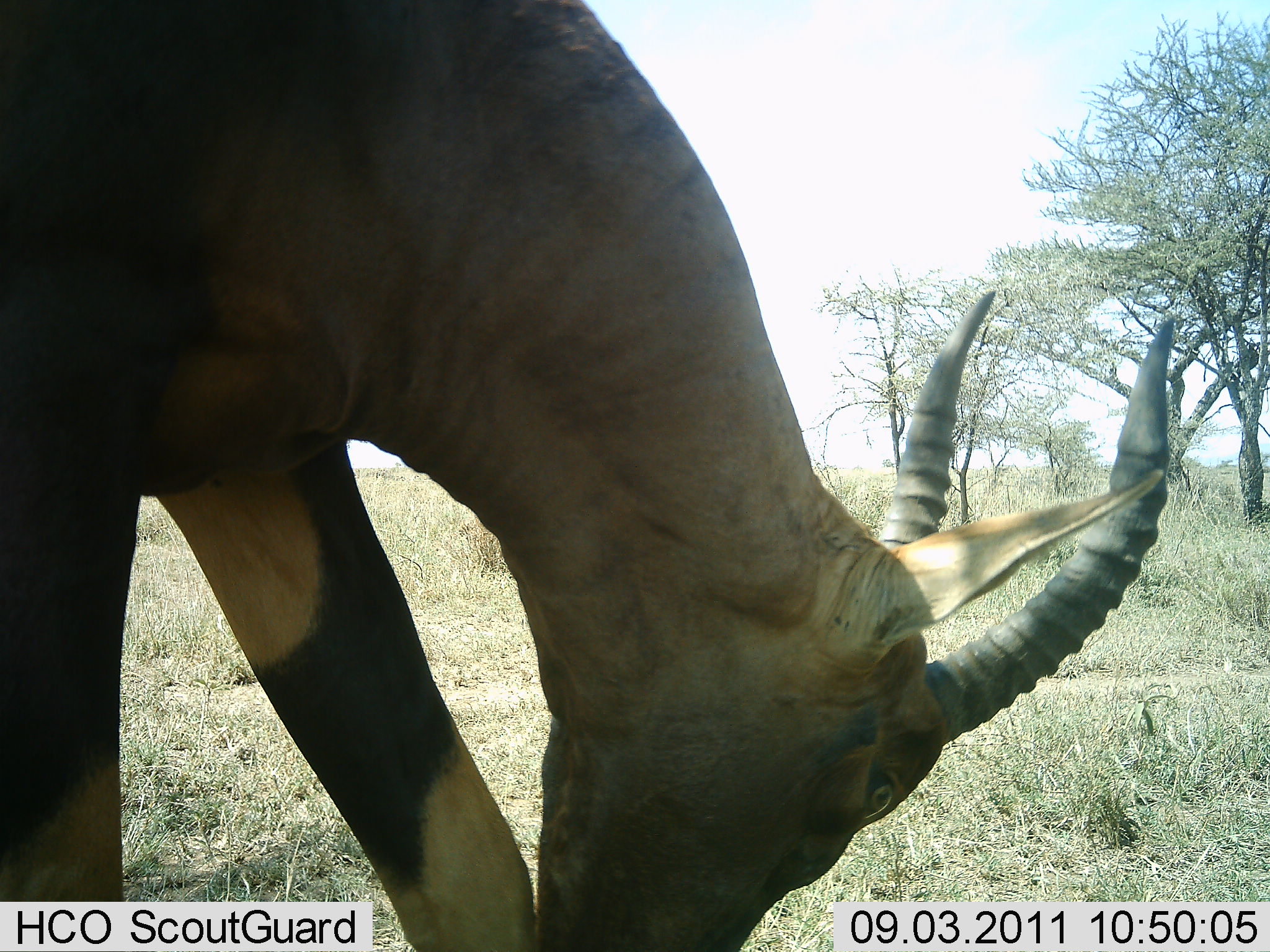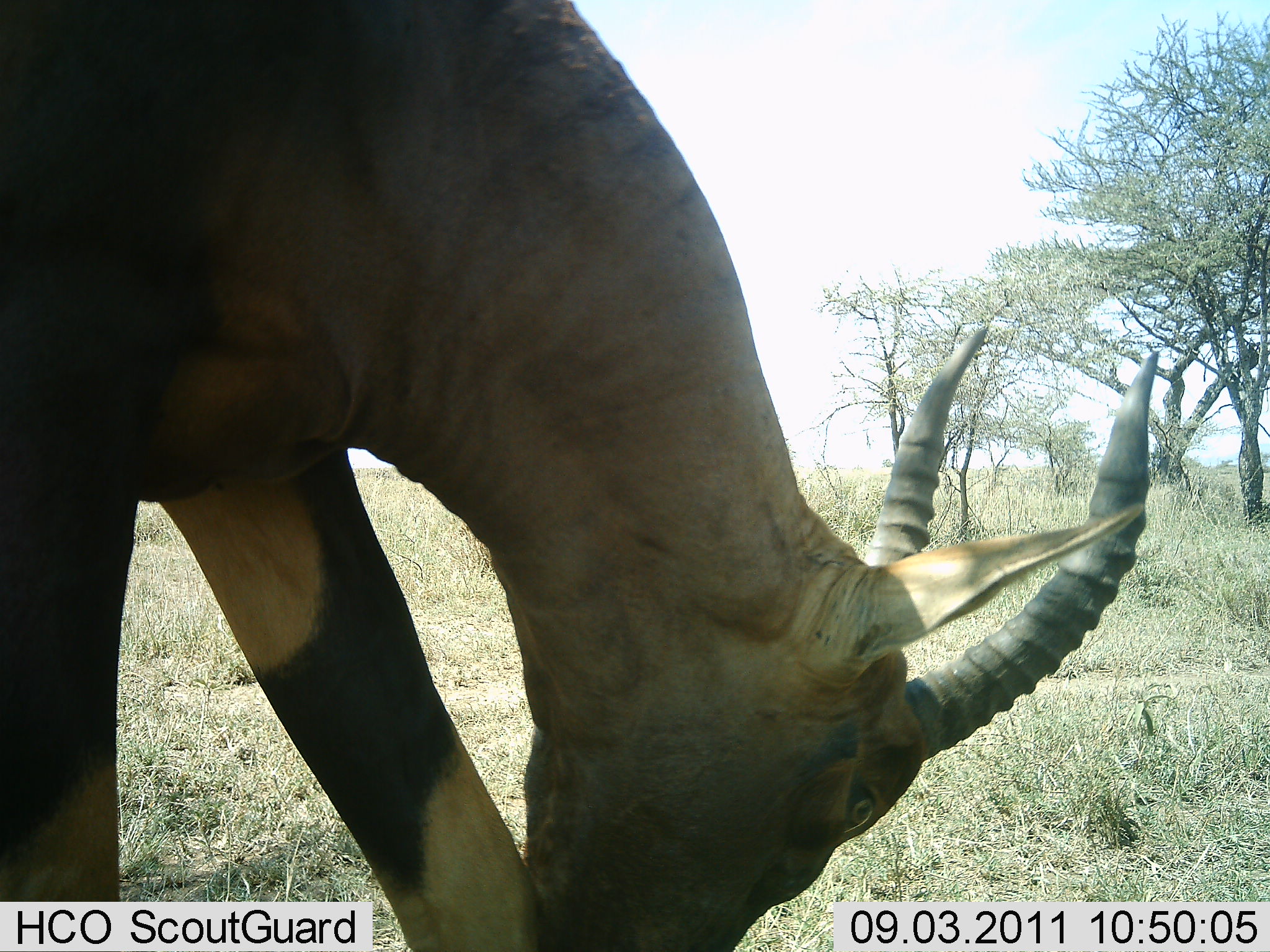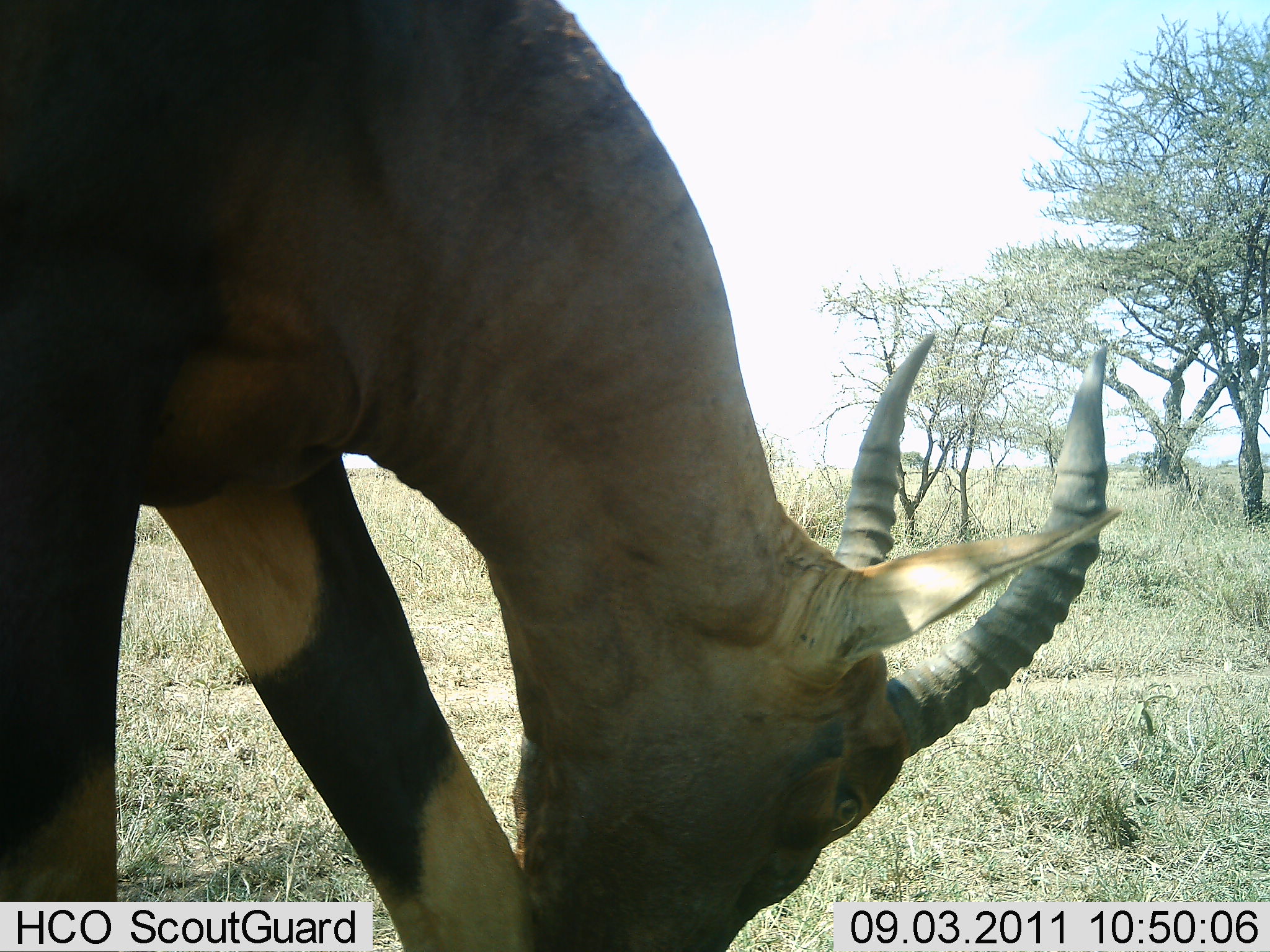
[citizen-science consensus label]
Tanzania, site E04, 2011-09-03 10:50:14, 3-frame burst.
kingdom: Animalia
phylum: Chordata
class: Mammalia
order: Artiodactyla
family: Bovidae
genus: Damaliscus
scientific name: Damaliscus lunatus jimela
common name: topi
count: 1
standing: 33%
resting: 0%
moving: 0%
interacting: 0%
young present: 0%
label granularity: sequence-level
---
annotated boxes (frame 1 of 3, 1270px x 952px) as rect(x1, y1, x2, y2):
animal: rect(0, 0, 1178, 950)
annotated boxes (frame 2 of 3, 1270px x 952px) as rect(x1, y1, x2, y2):
animal: rect(0, 0, 1167, 950)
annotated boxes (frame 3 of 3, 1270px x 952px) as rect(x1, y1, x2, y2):
animal: rect(2, 0, 1120, 950)